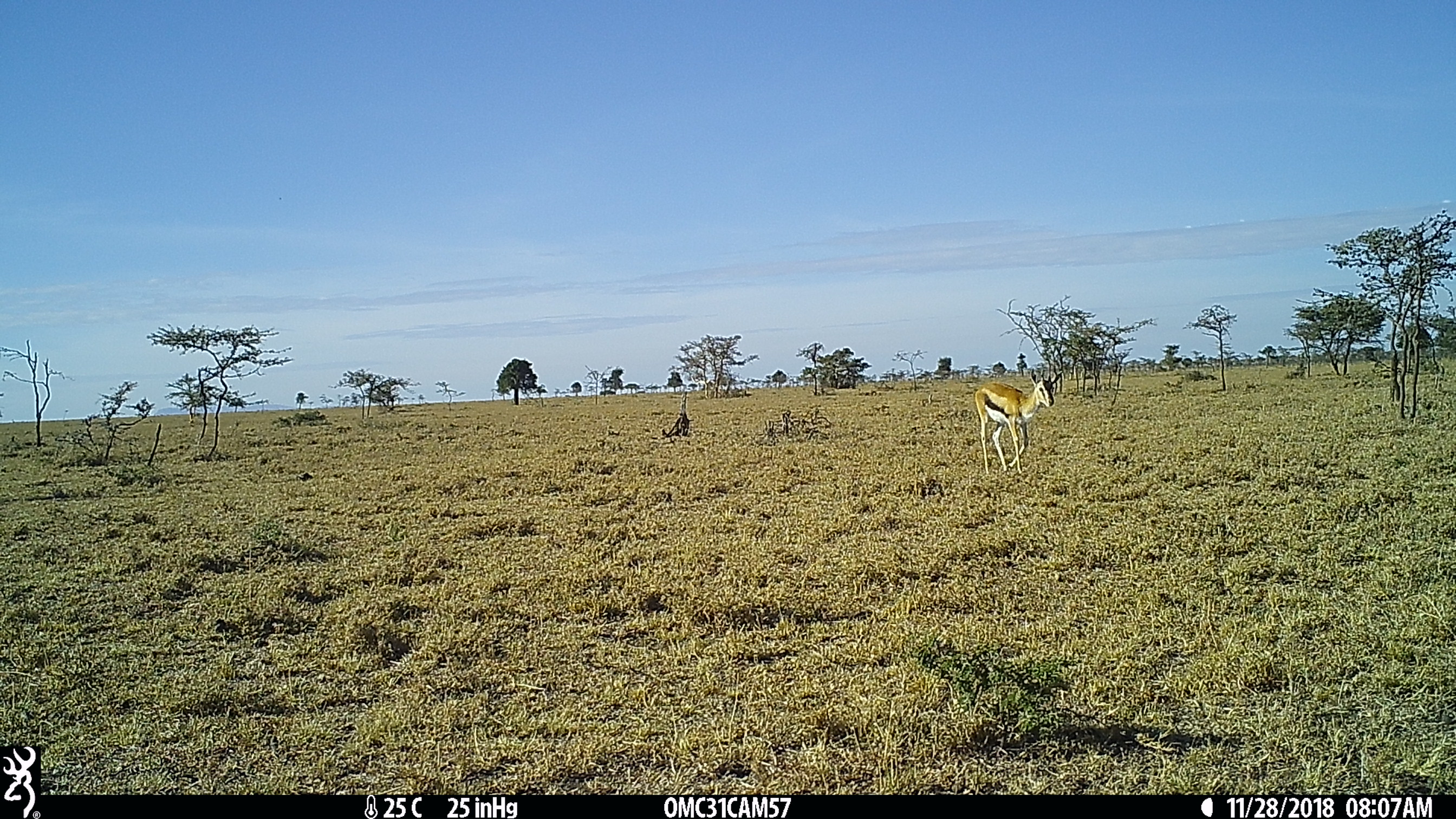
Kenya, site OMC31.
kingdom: Animalia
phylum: Chordata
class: Mammalia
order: Artiodactyla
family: Bovidae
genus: Eudorcas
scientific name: Eudorcas thomsonii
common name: thomon's gazelle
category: gazelle thomsons